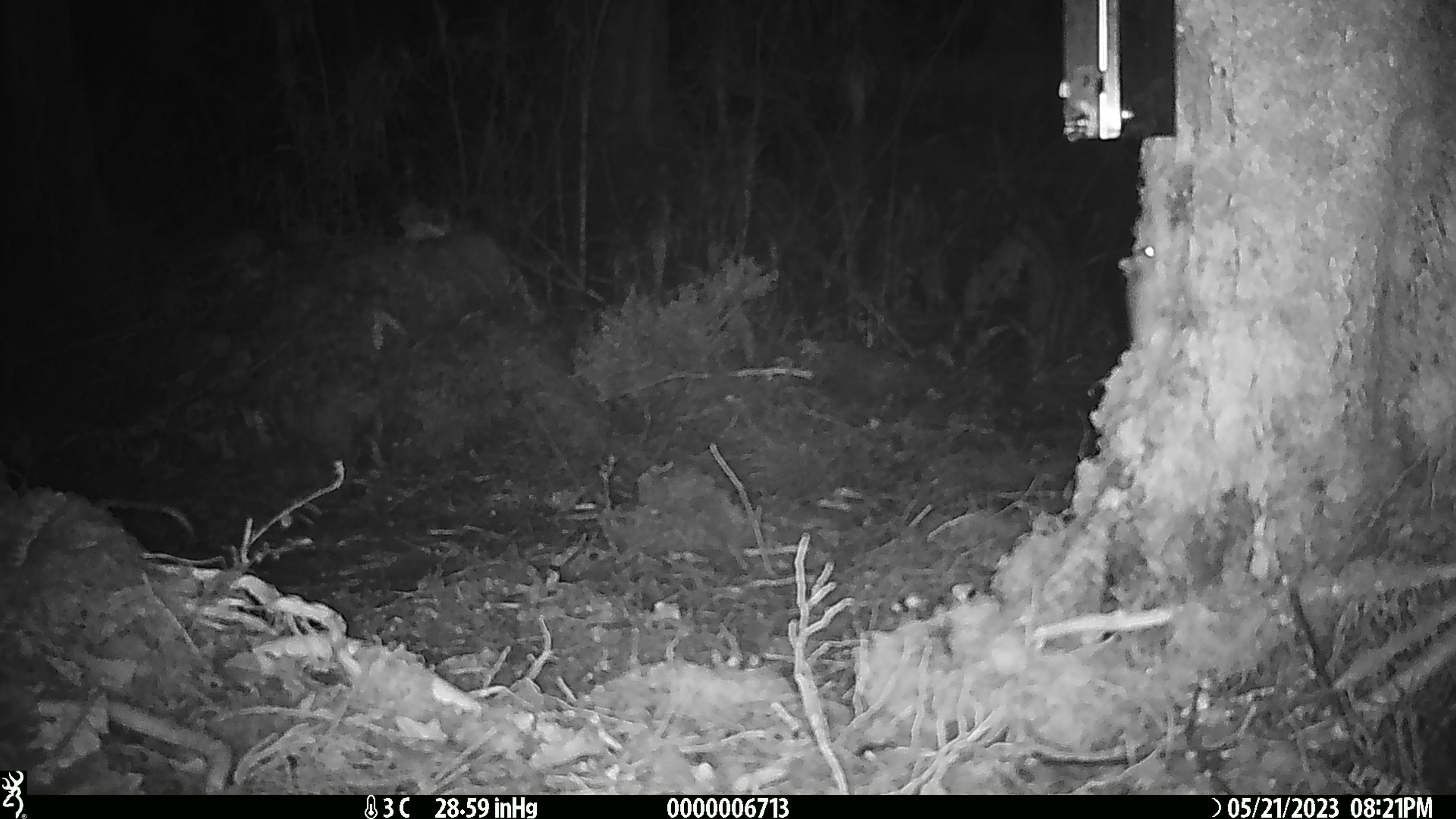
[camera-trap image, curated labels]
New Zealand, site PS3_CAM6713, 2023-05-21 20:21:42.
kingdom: Animalia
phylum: Chordata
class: Mammalia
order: Rodentia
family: Muridae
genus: Mus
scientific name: Mus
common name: mouse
Mouse (Mus).